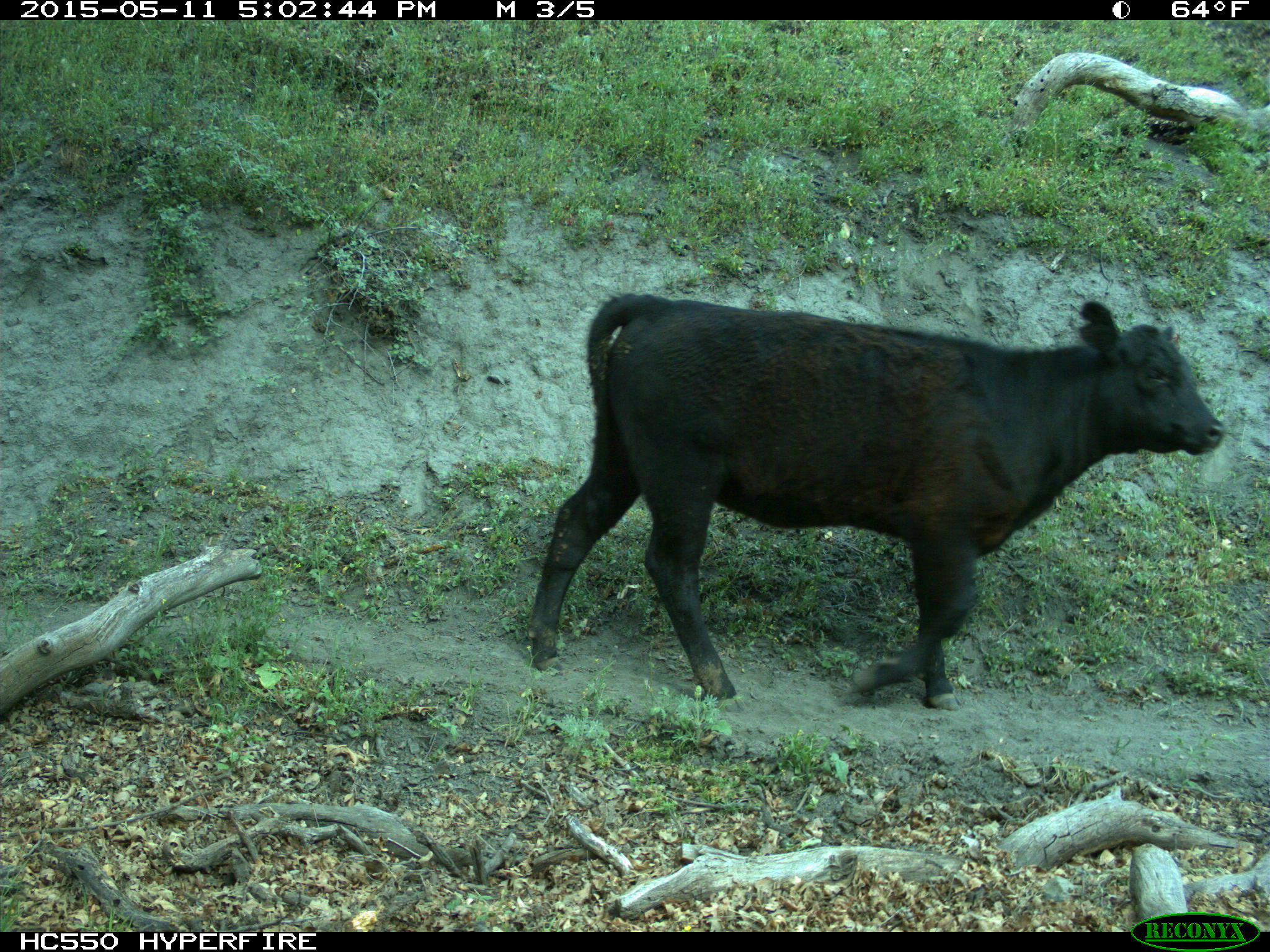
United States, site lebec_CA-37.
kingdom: Animalia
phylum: Chordata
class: Mammalia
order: Artiodactyla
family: Bovidae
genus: Bos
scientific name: Bos taurus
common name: domestic cow